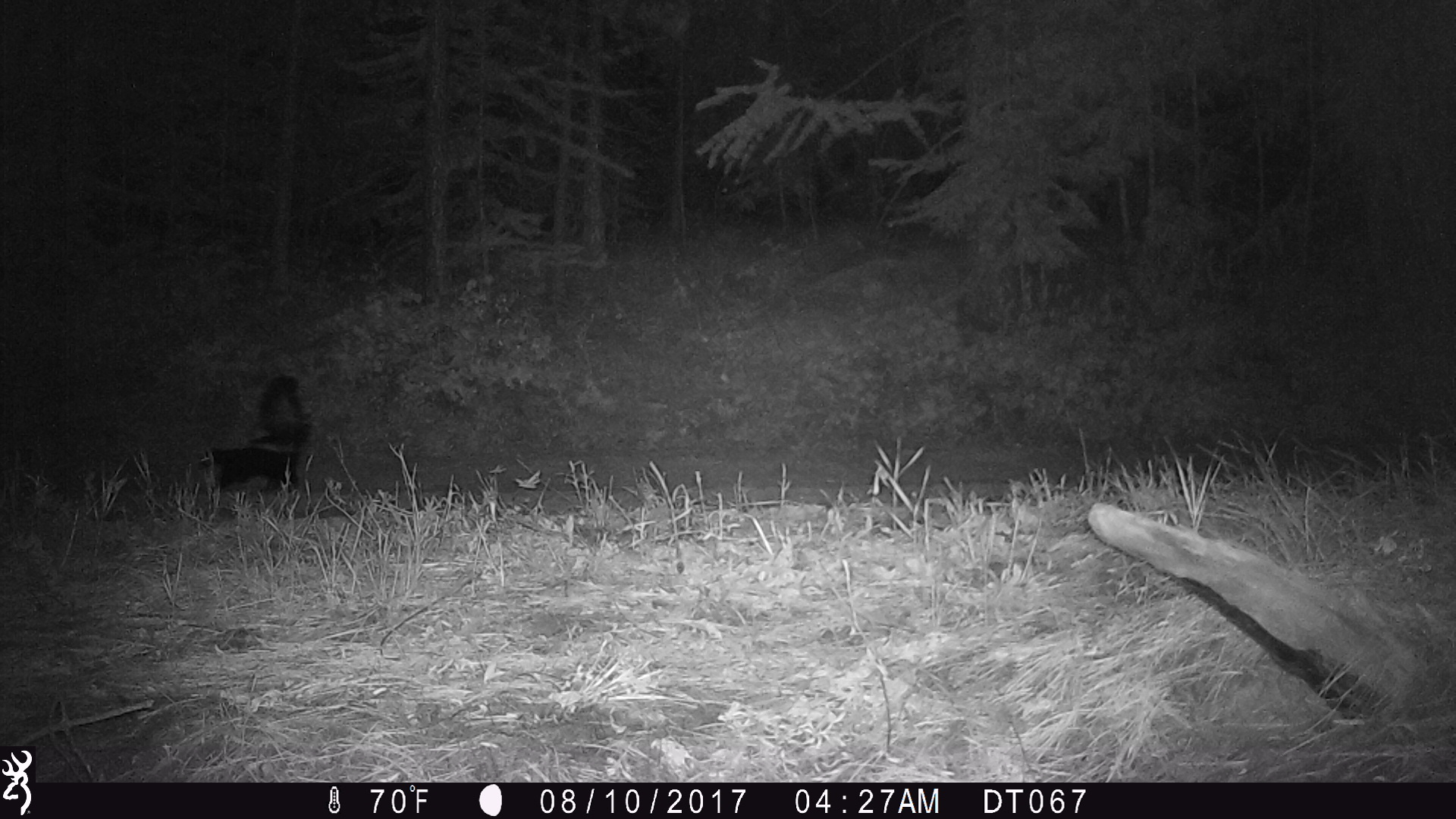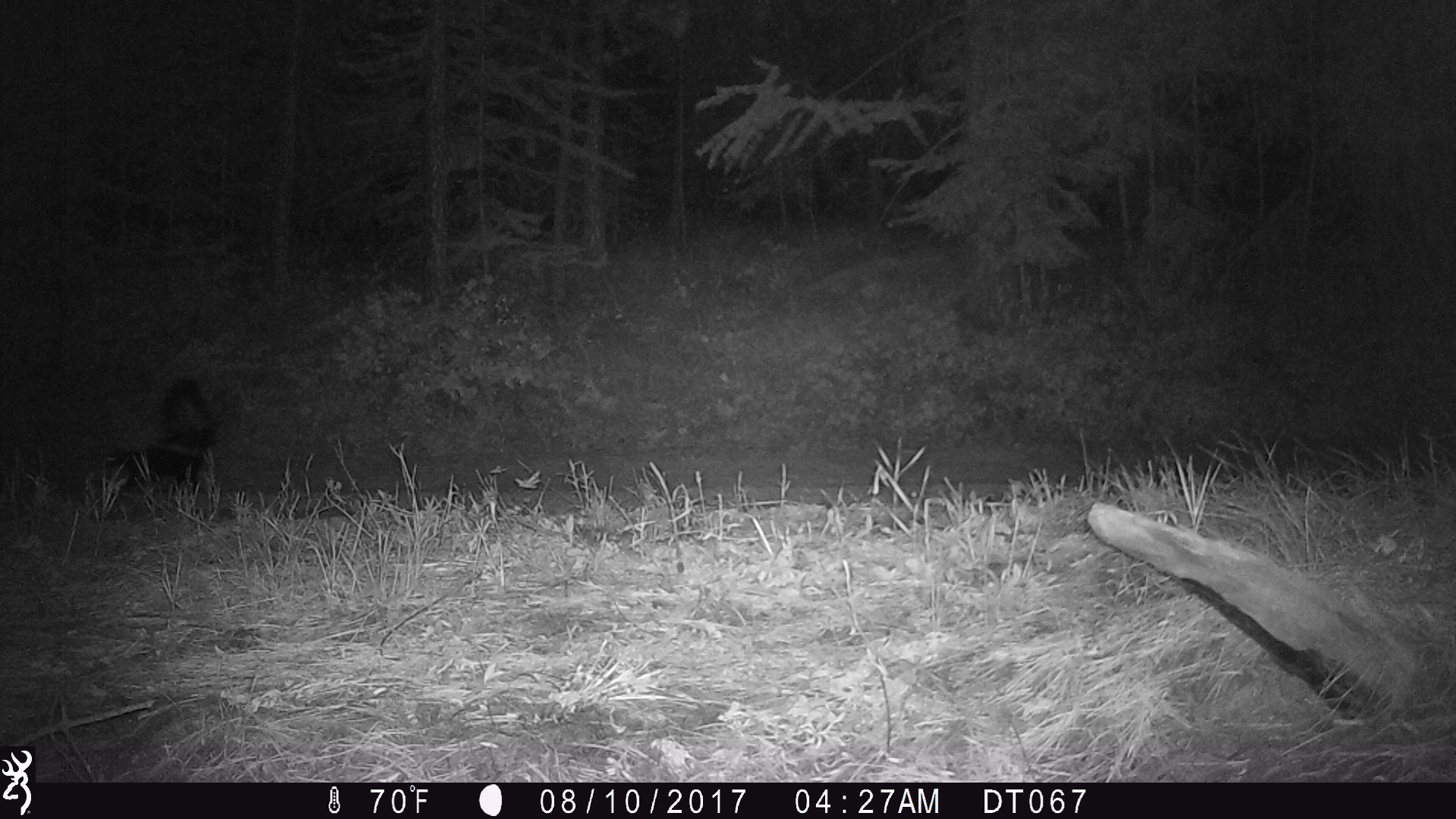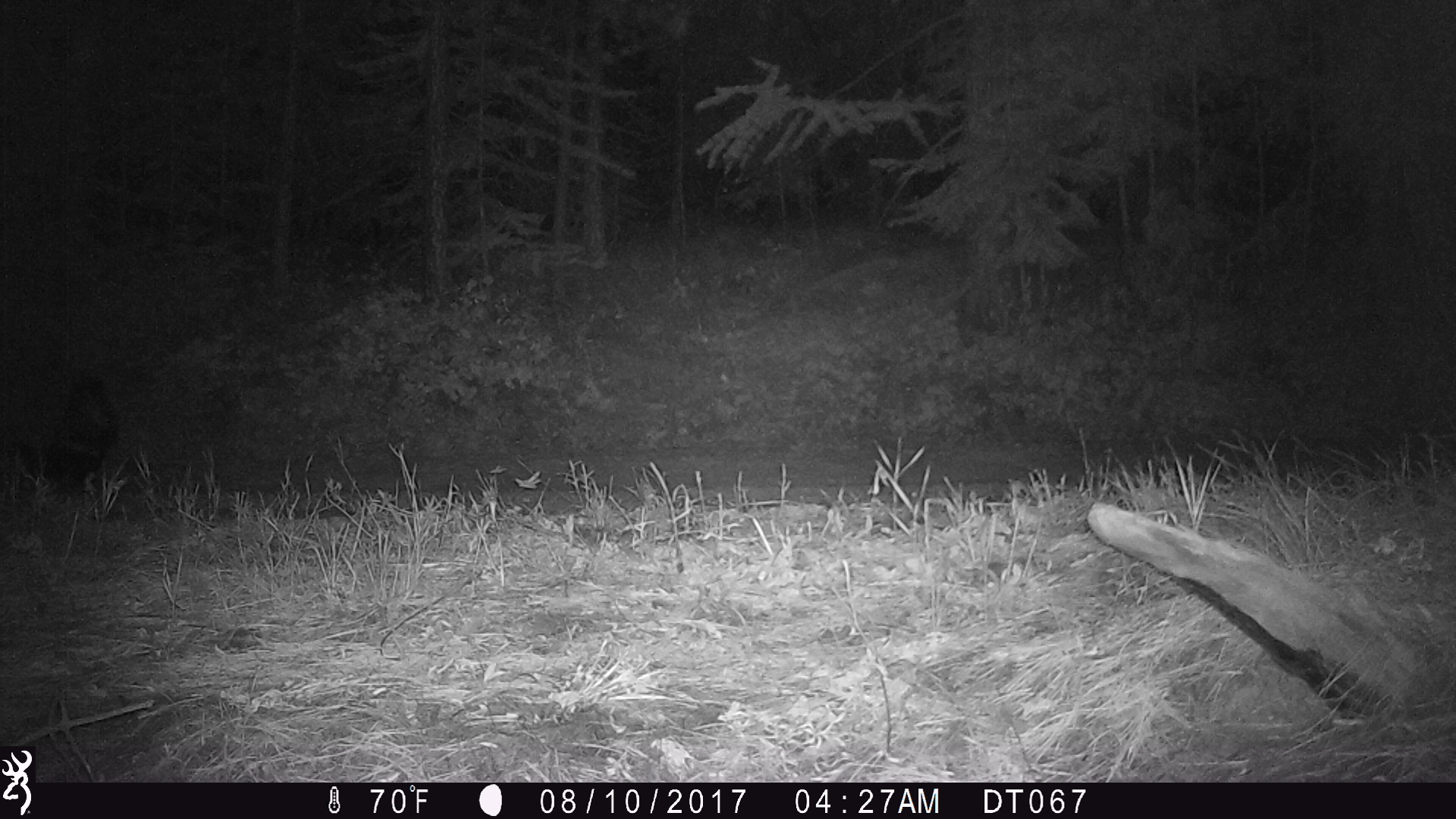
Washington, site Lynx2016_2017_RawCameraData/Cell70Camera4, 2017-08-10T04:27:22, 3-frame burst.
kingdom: Animalia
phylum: Chordata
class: Mammalia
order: Carnivora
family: Mephitidae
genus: Mephitis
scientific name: Mephitis mephitis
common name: striped skunk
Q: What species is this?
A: Mephitis mephitis (striped skunk).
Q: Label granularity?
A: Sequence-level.